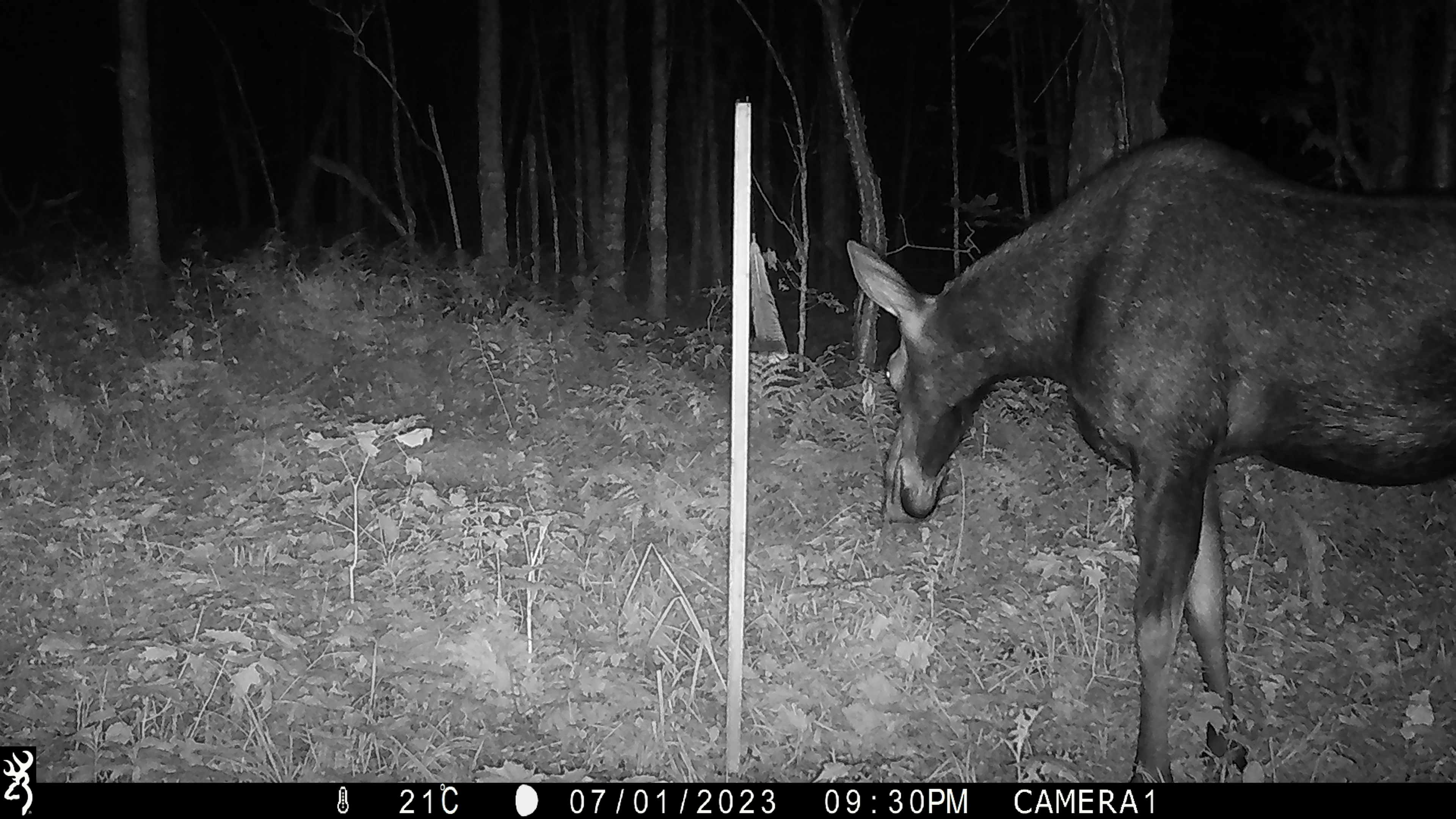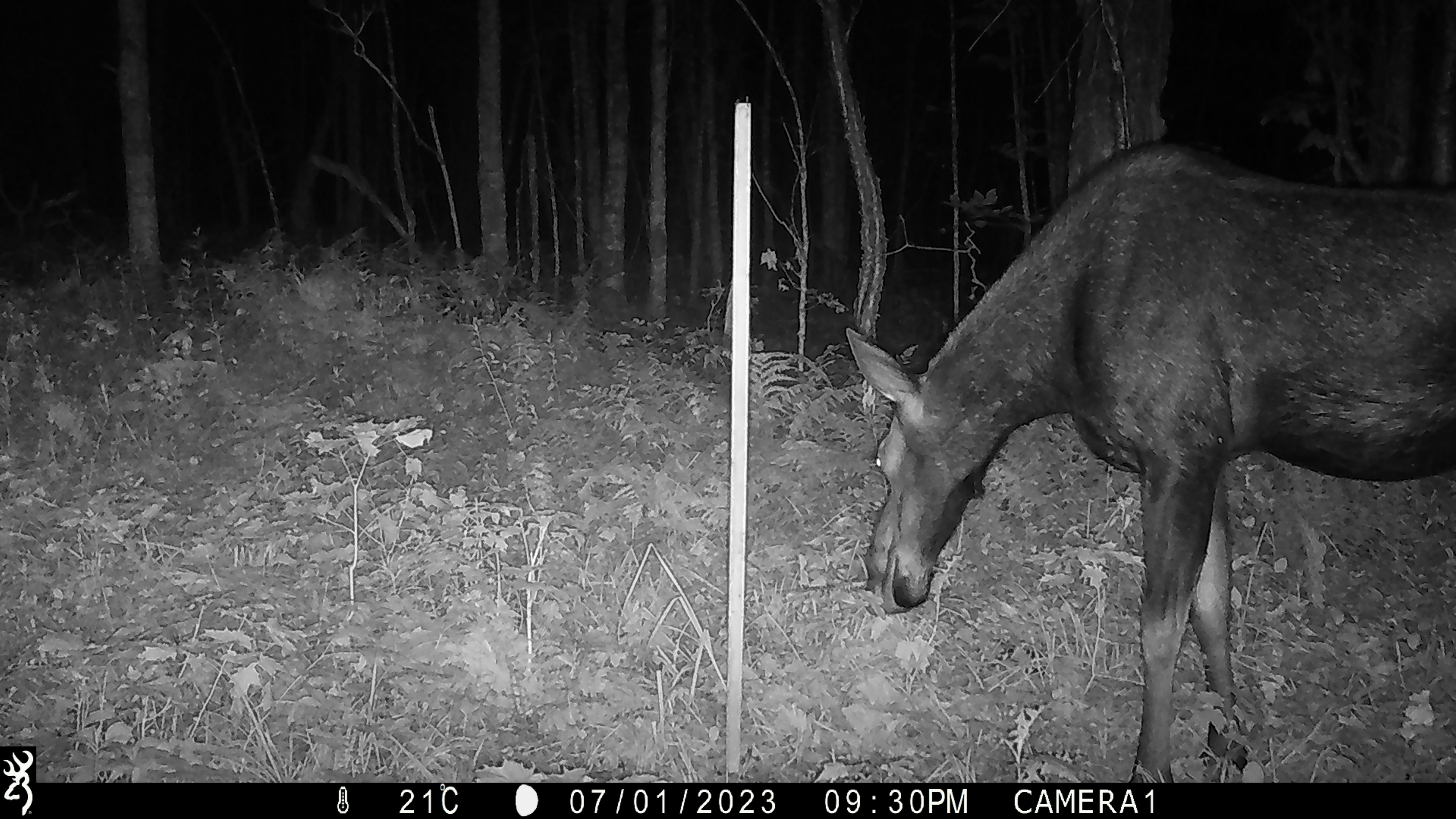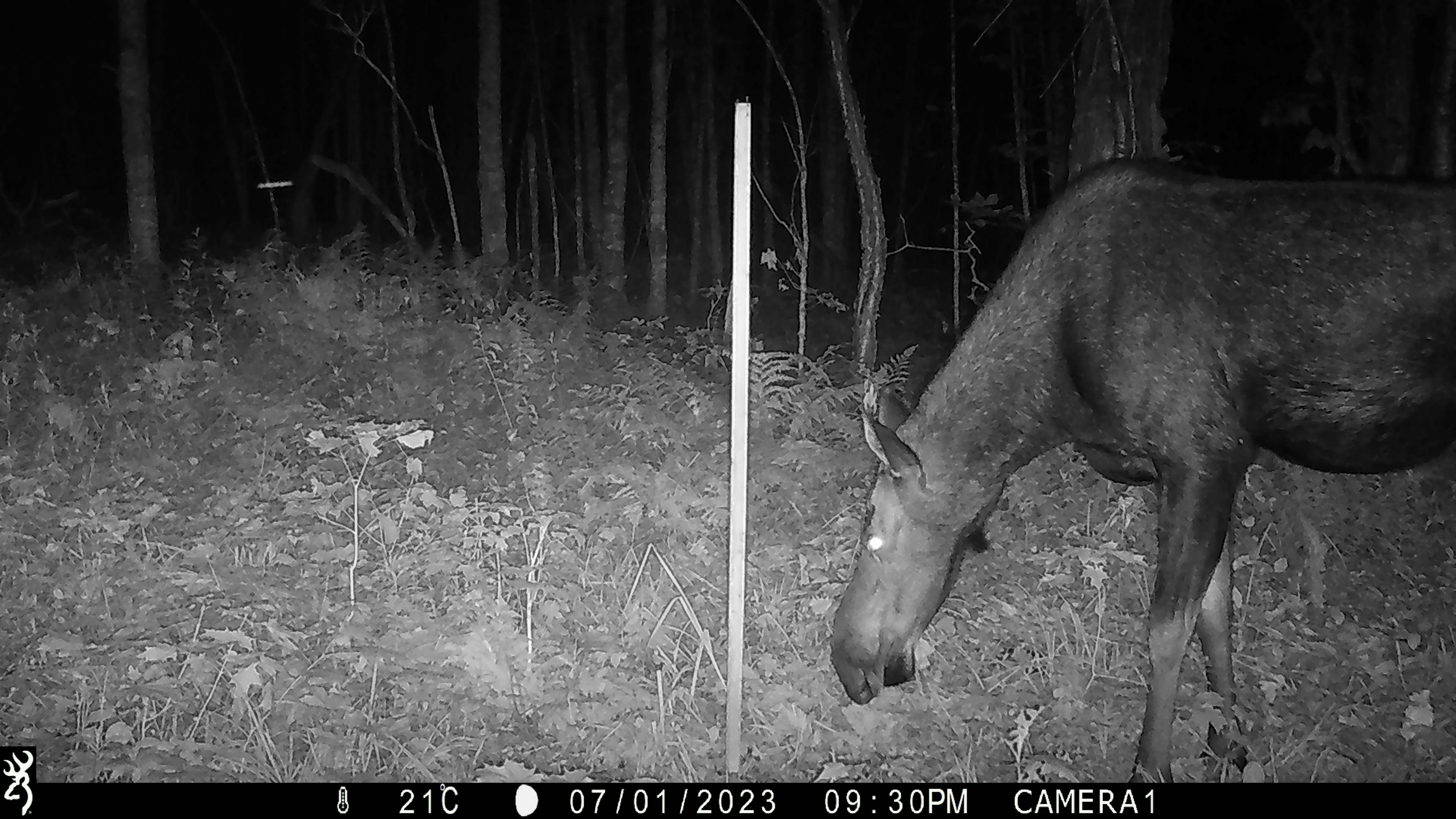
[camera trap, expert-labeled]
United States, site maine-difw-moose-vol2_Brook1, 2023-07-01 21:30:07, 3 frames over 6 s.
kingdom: Animalia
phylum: Chordata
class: Mammalia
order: Artiodactyla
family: Cervidae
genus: Alces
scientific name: Alces alces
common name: moose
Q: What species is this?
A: Moose (Alces alces).